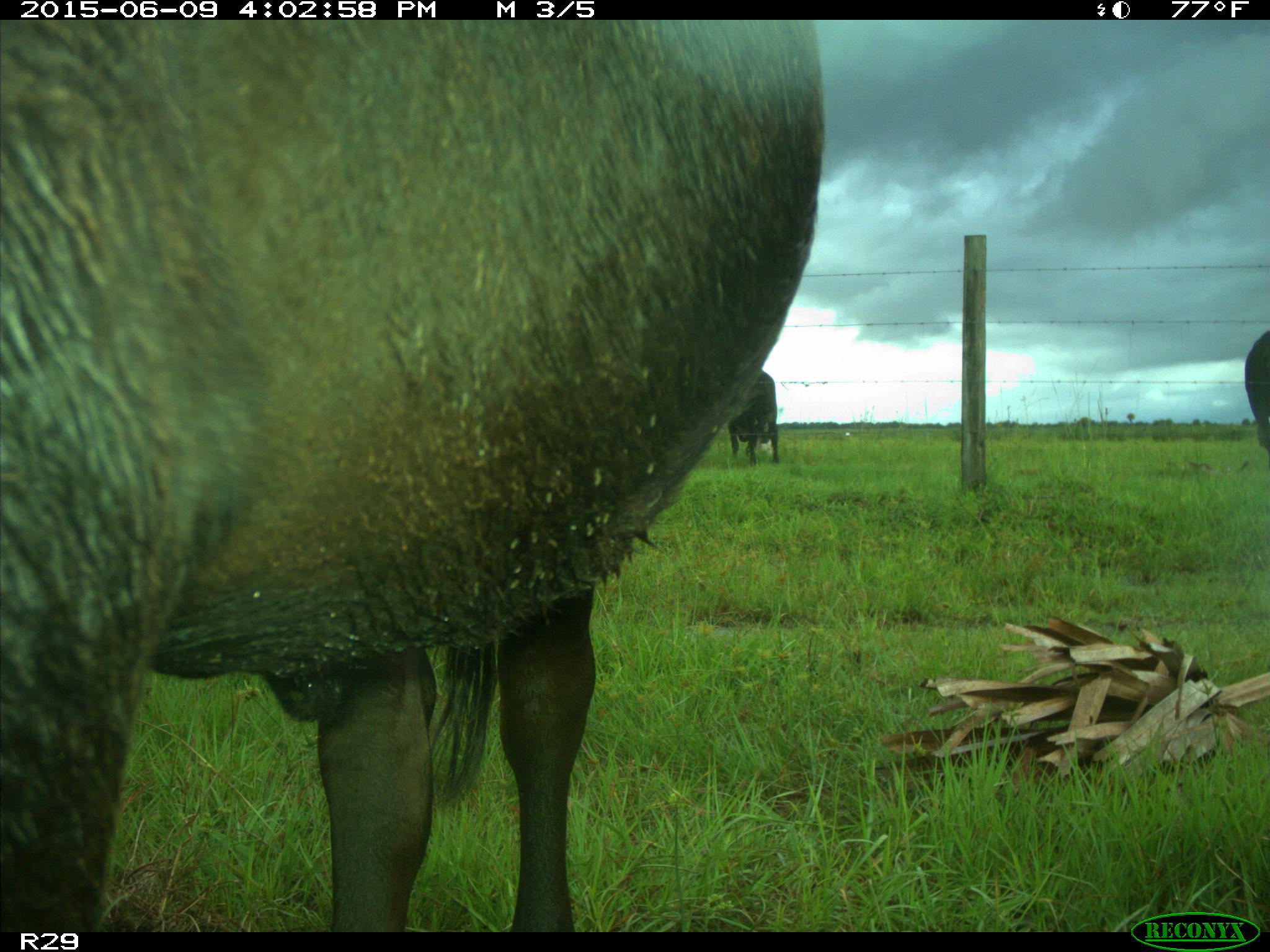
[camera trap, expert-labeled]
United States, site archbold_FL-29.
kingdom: Animalia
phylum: Chordata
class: Mammalia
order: Artiodactyla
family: Bovidae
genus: Bos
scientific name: Bos taurus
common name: domestic cow